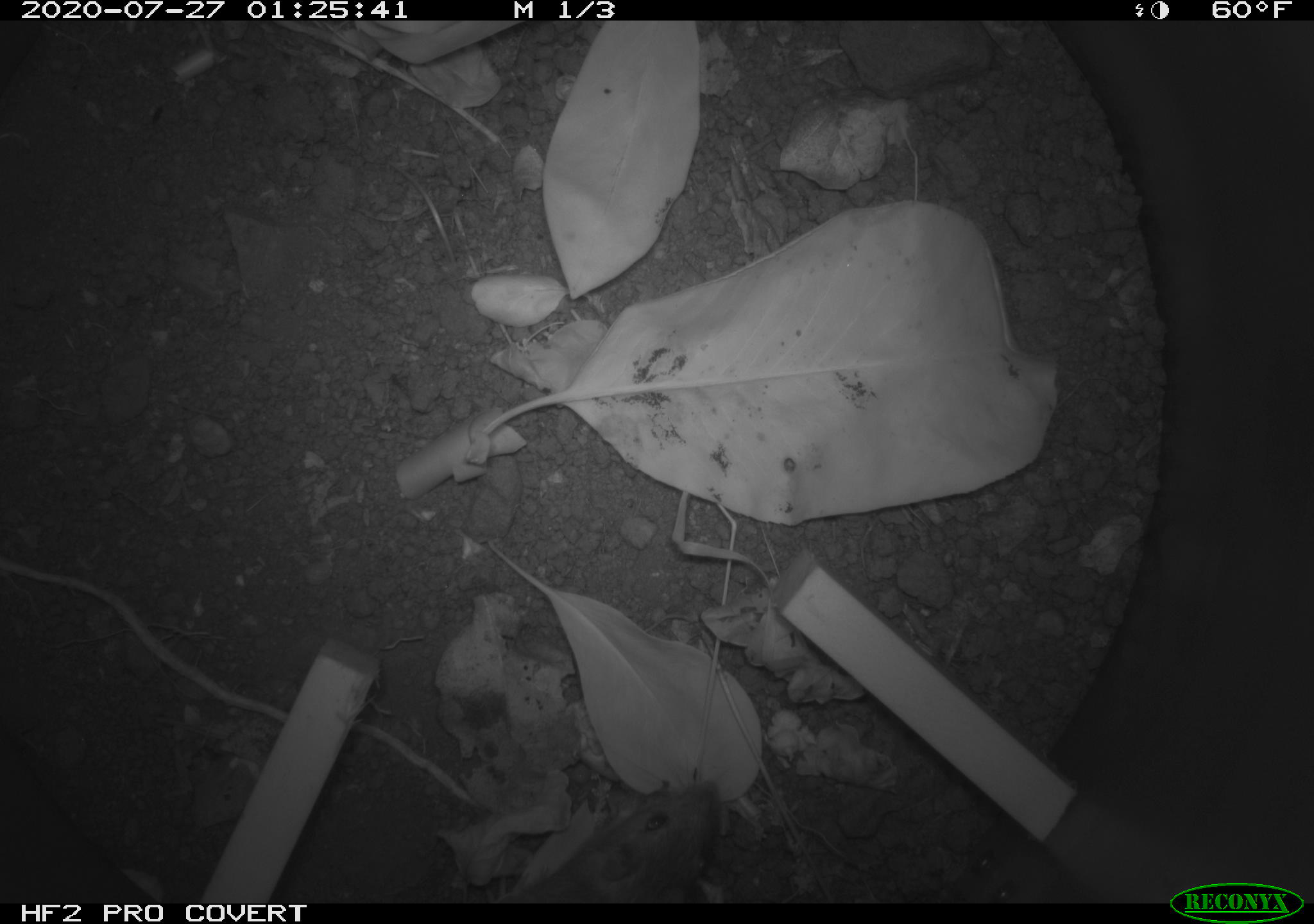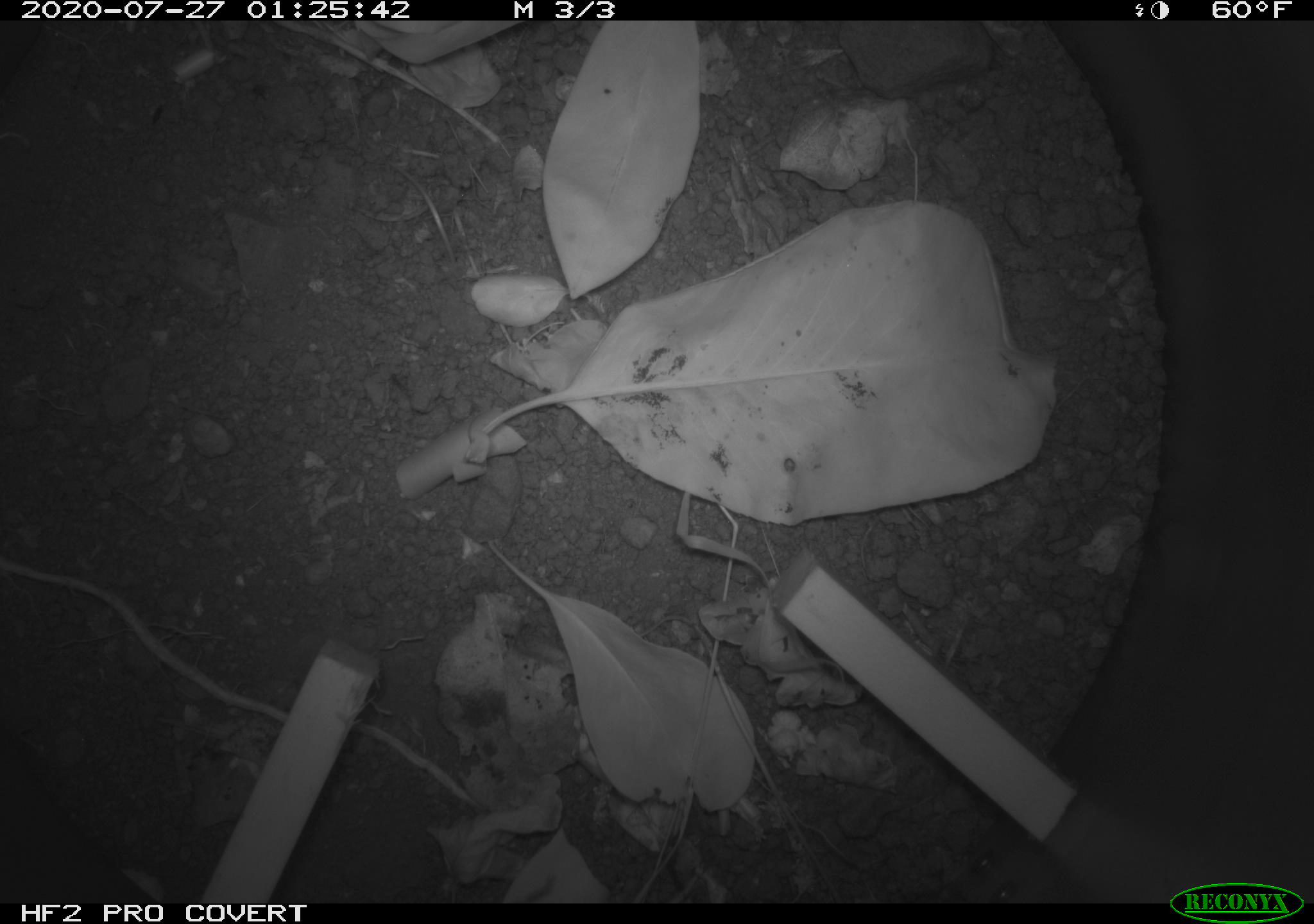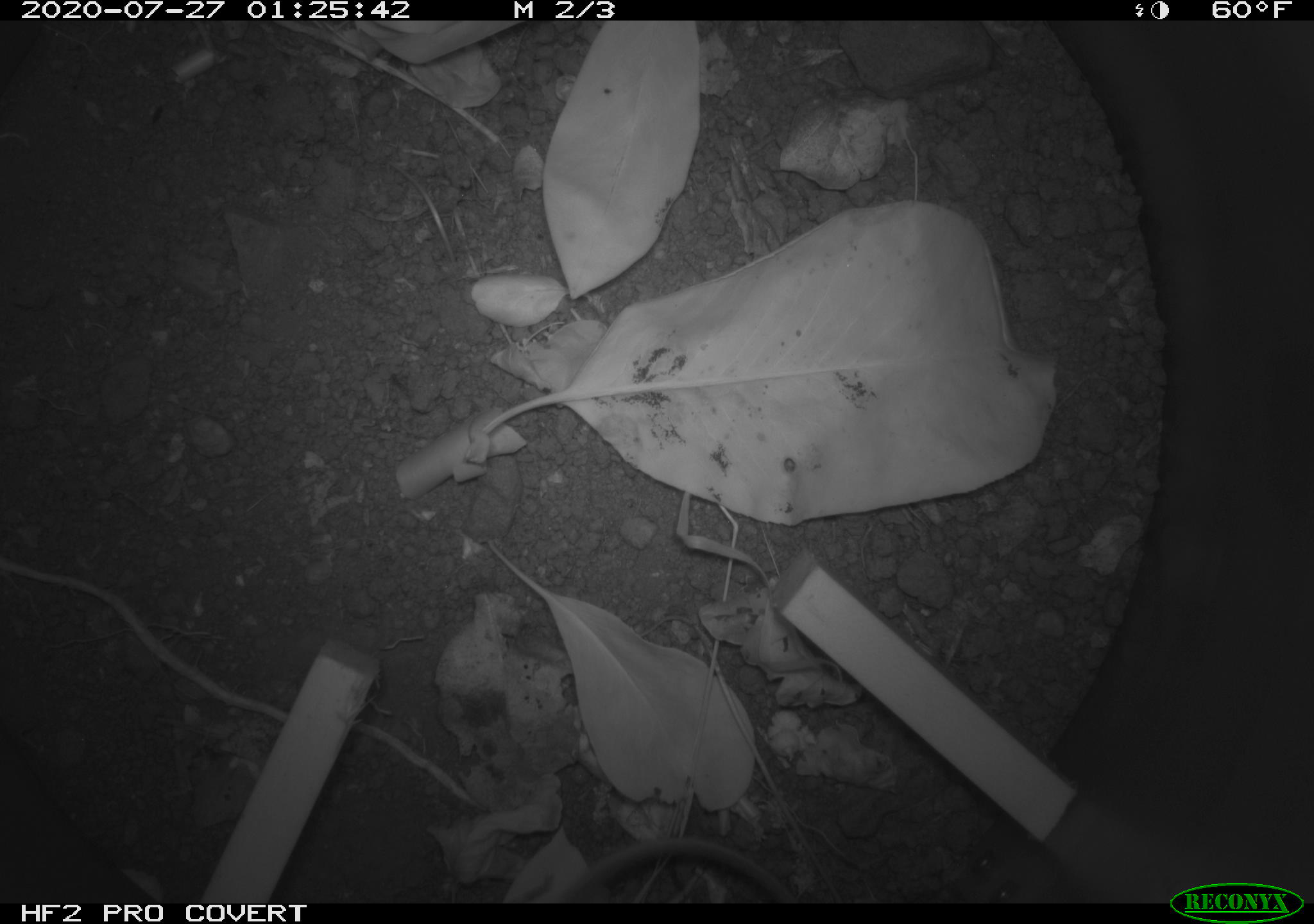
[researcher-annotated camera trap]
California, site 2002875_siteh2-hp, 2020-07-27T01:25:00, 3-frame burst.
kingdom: Animalia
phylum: Chordata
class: Mammalia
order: Rodentia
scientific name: Rodentia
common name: rodent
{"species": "rodent (Rodentia)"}